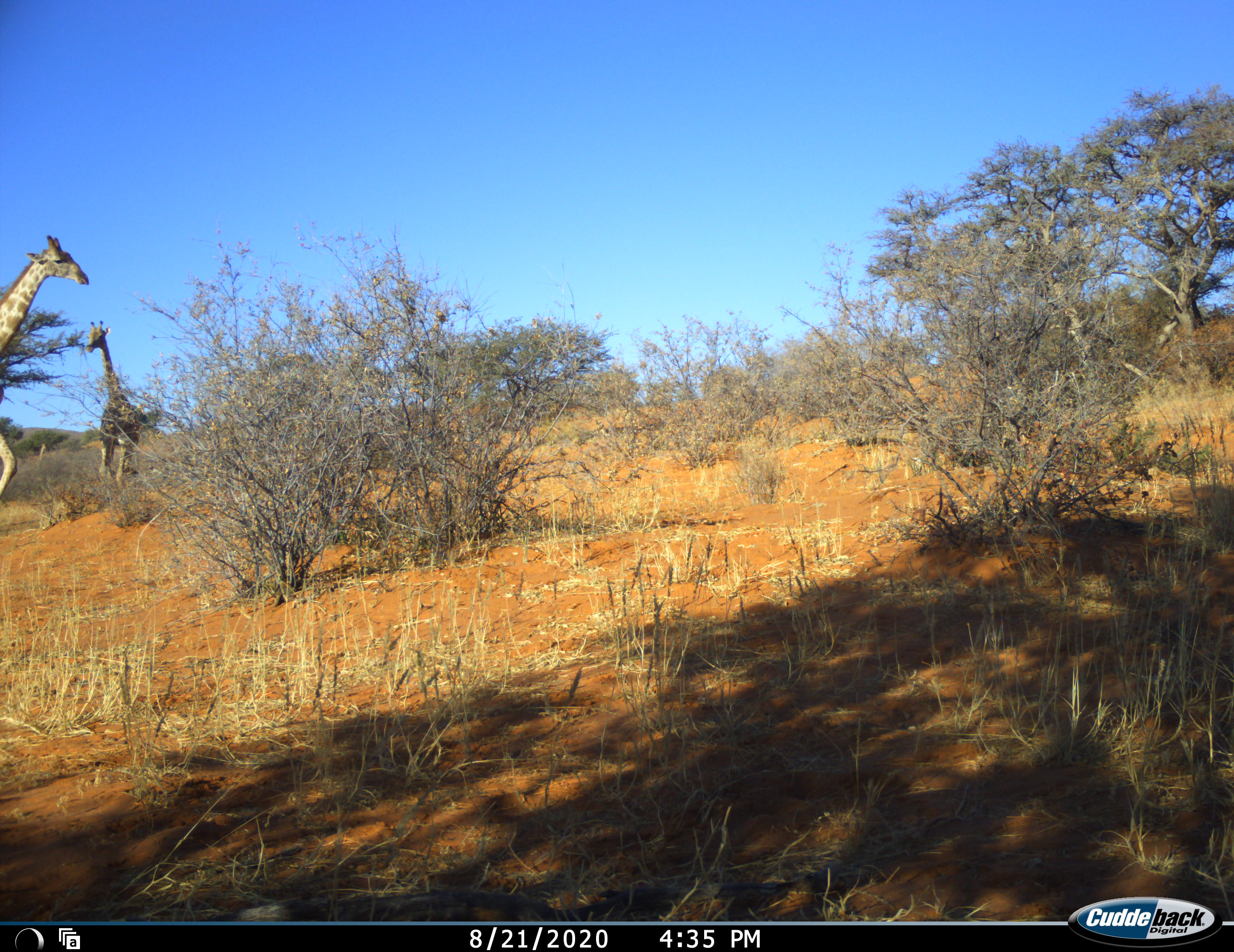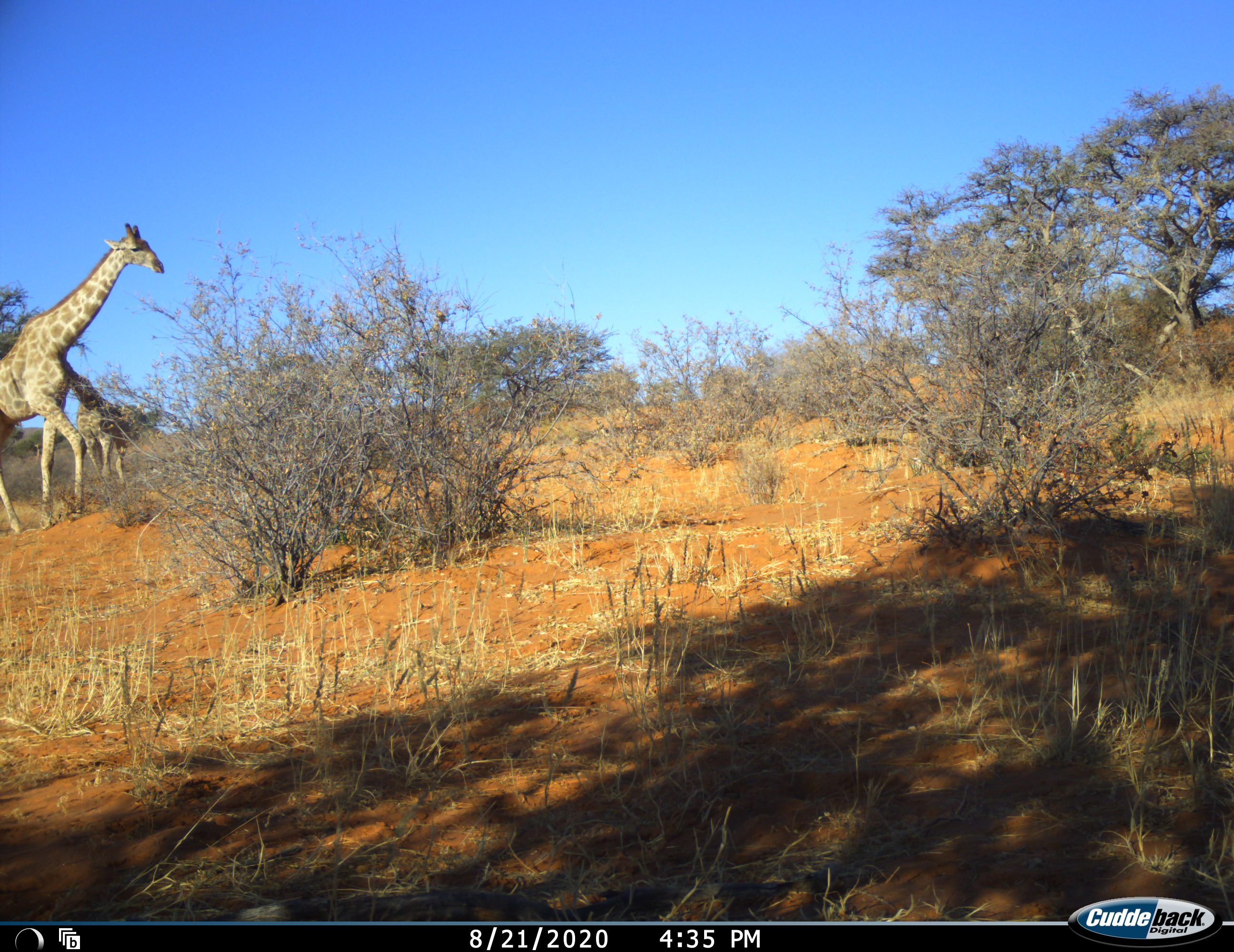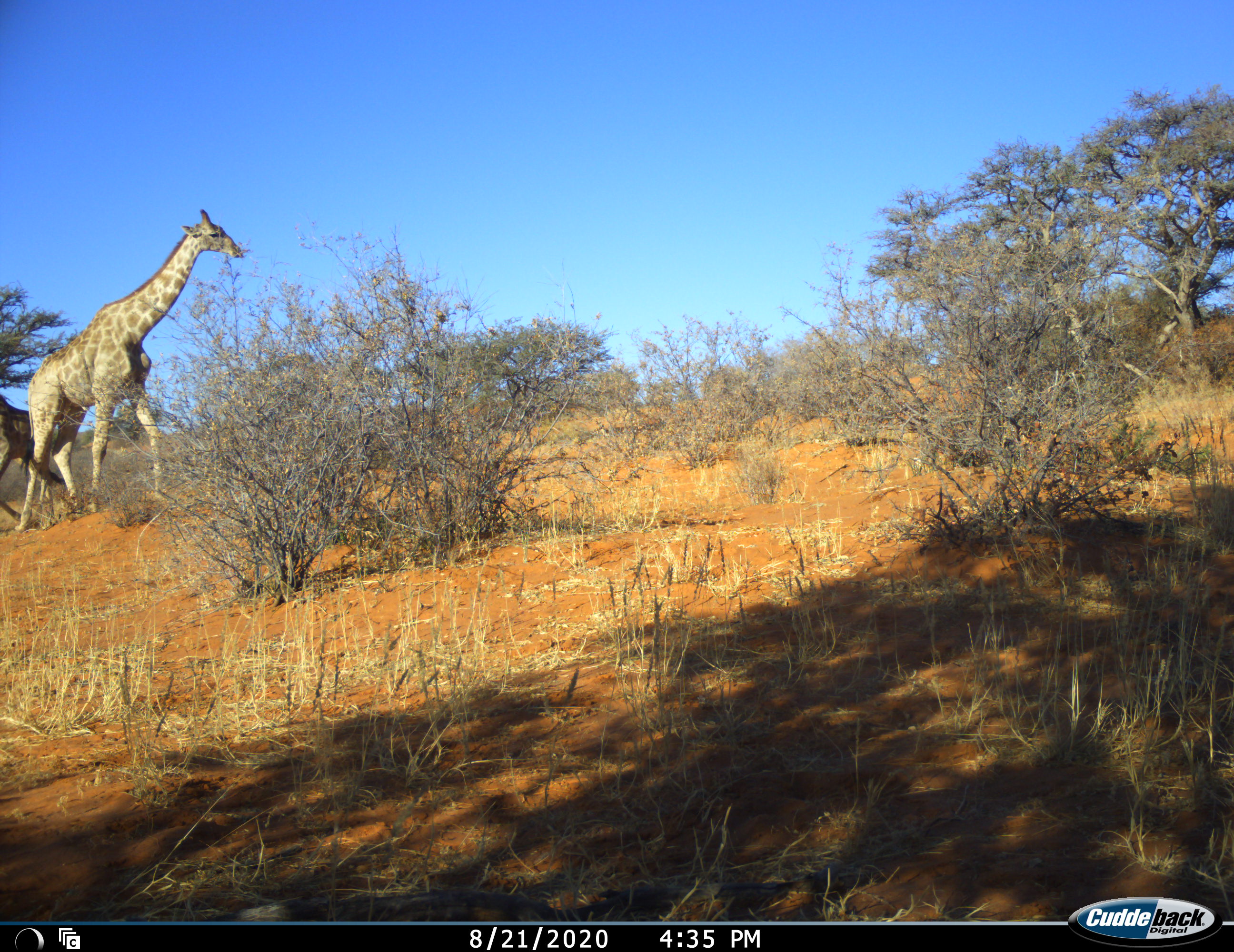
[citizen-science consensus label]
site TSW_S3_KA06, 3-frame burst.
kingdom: Animalia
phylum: Chordata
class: Mammalia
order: Artiodactyla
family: Giraffidae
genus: Giraffa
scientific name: Giraffa camelopardalis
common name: giraffe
Giraffe (Giraffa camelopardalis), count 2. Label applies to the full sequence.